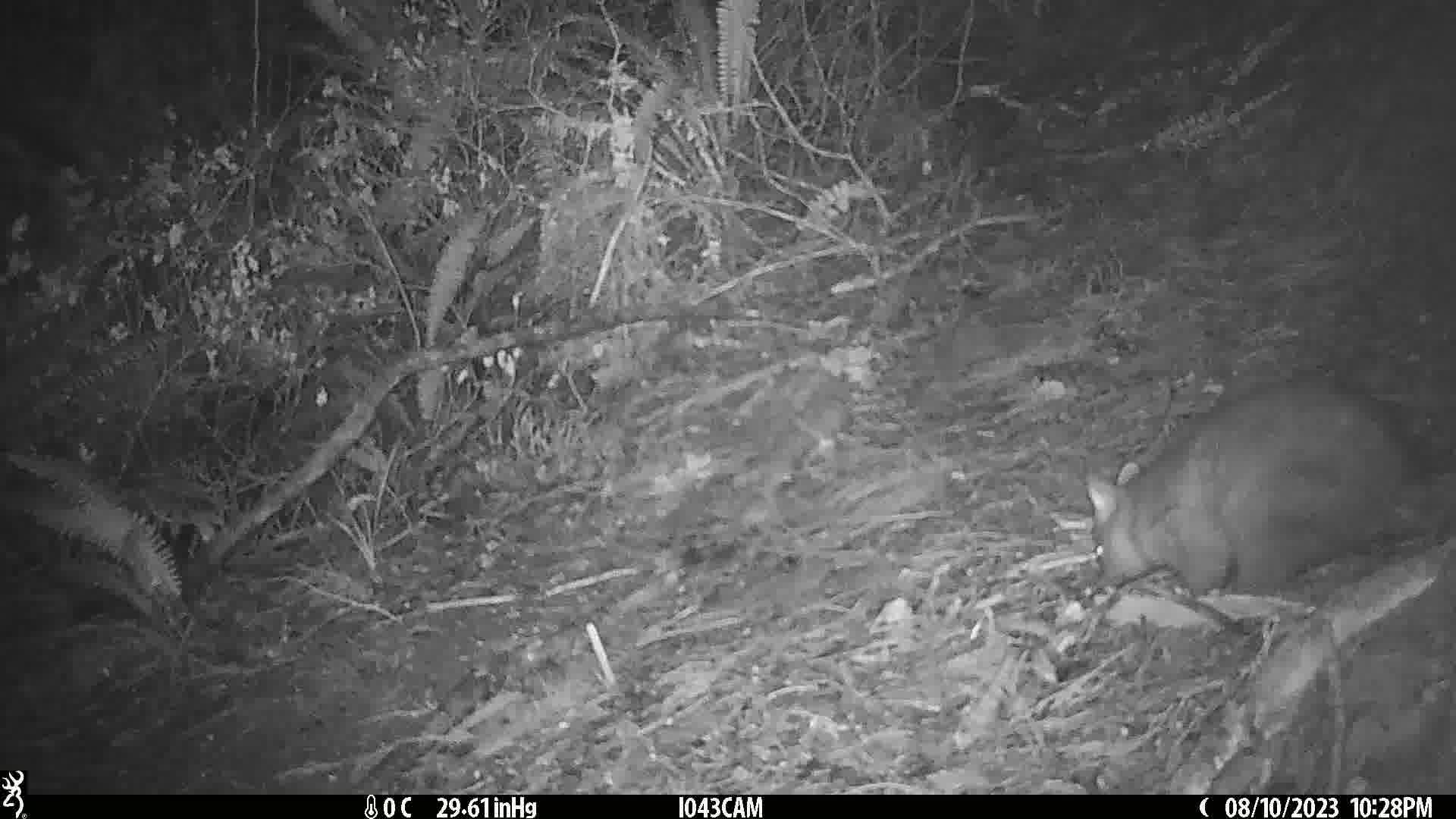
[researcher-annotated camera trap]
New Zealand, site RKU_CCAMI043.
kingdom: Animalia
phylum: Chordata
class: Mammalia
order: Diprotodontia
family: Phalangeridae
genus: Trichosurus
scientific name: Trichosurus vulpecula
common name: common brushtail possum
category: possum